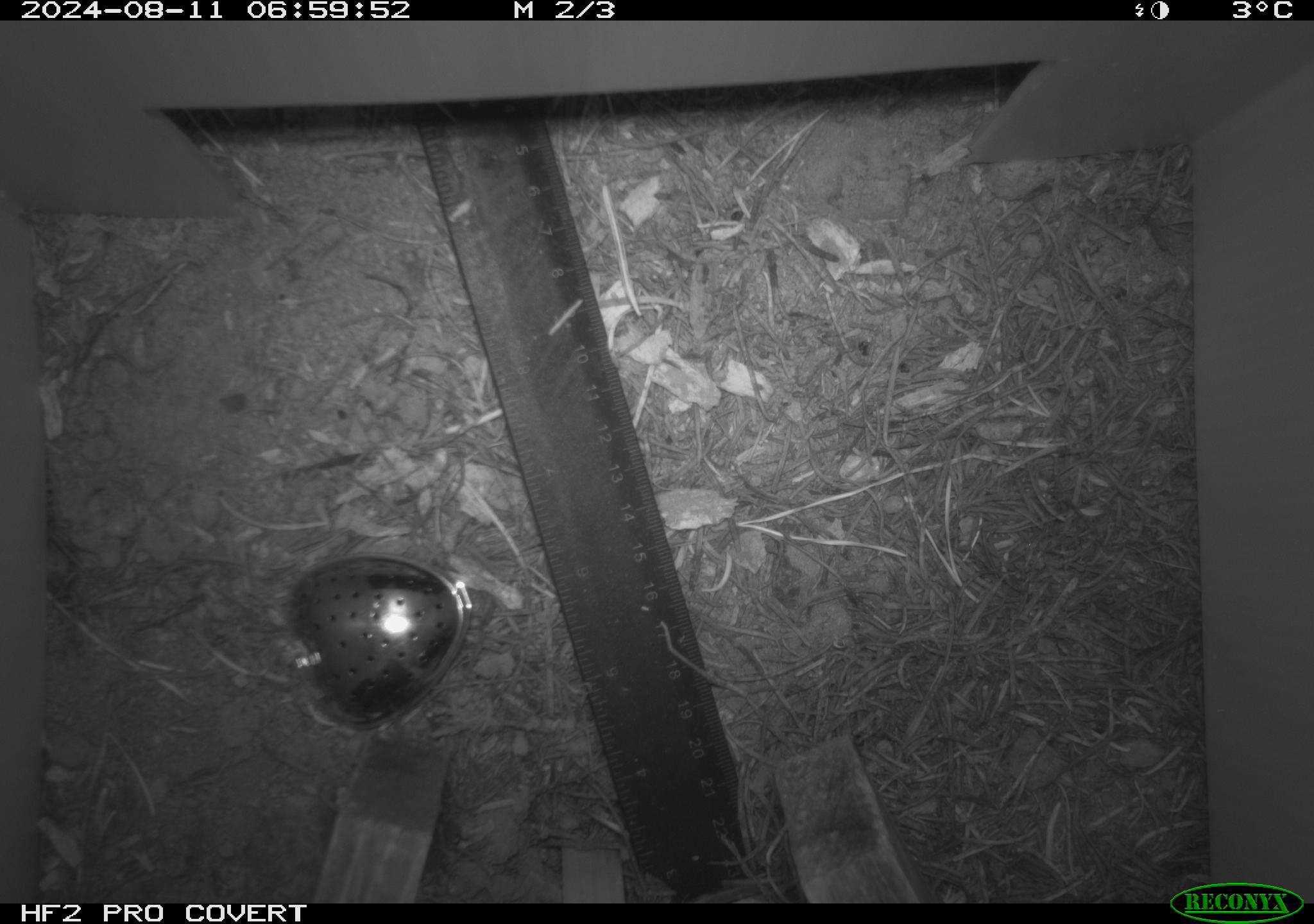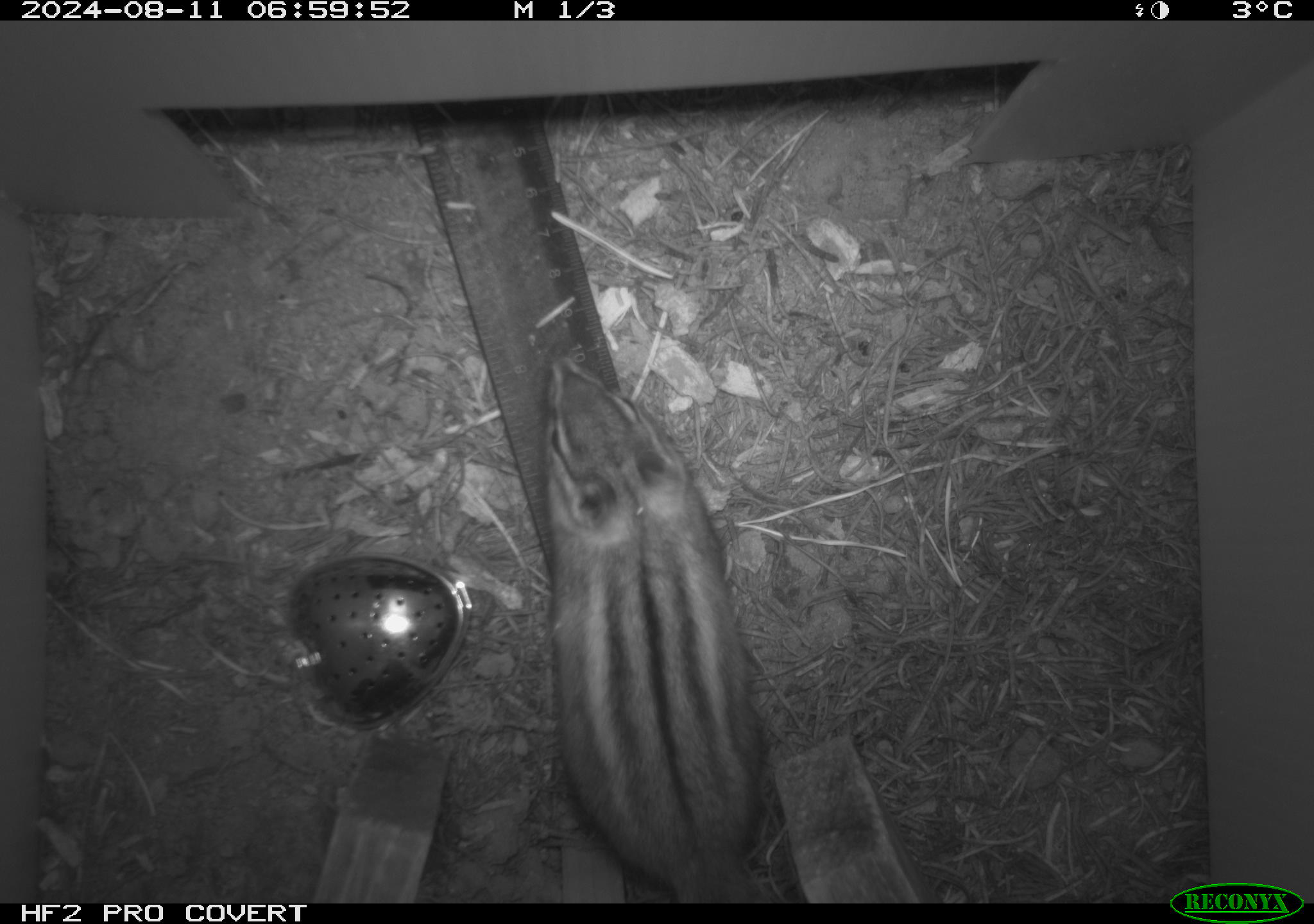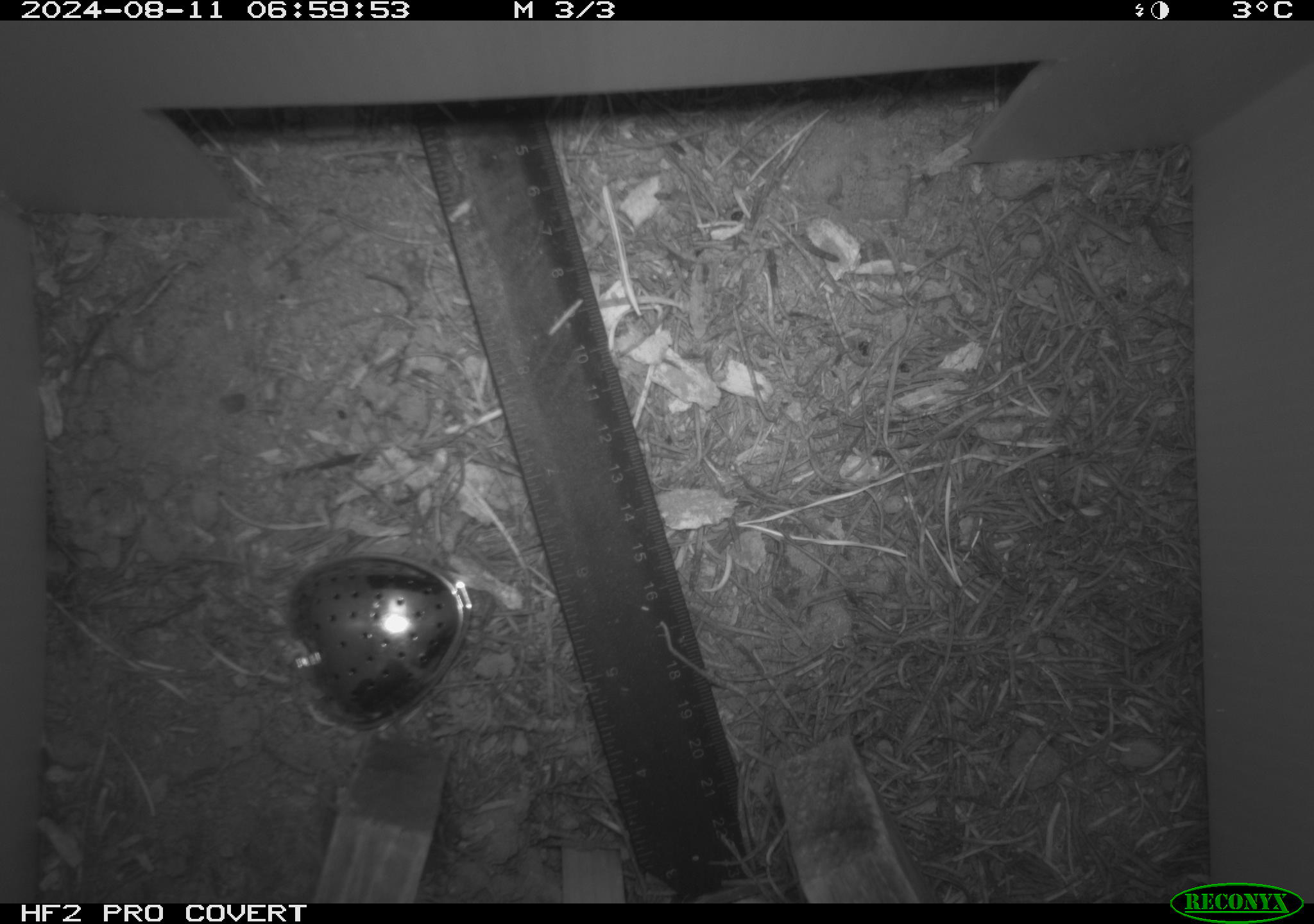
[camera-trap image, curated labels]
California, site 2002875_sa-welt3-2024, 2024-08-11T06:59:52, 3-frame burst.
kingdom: Animalia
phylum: Chordata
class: Mammalia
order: Rodentia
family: Sciuridae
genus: Neotamias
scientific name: Neotamias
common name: western chipmunks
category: neotamias species